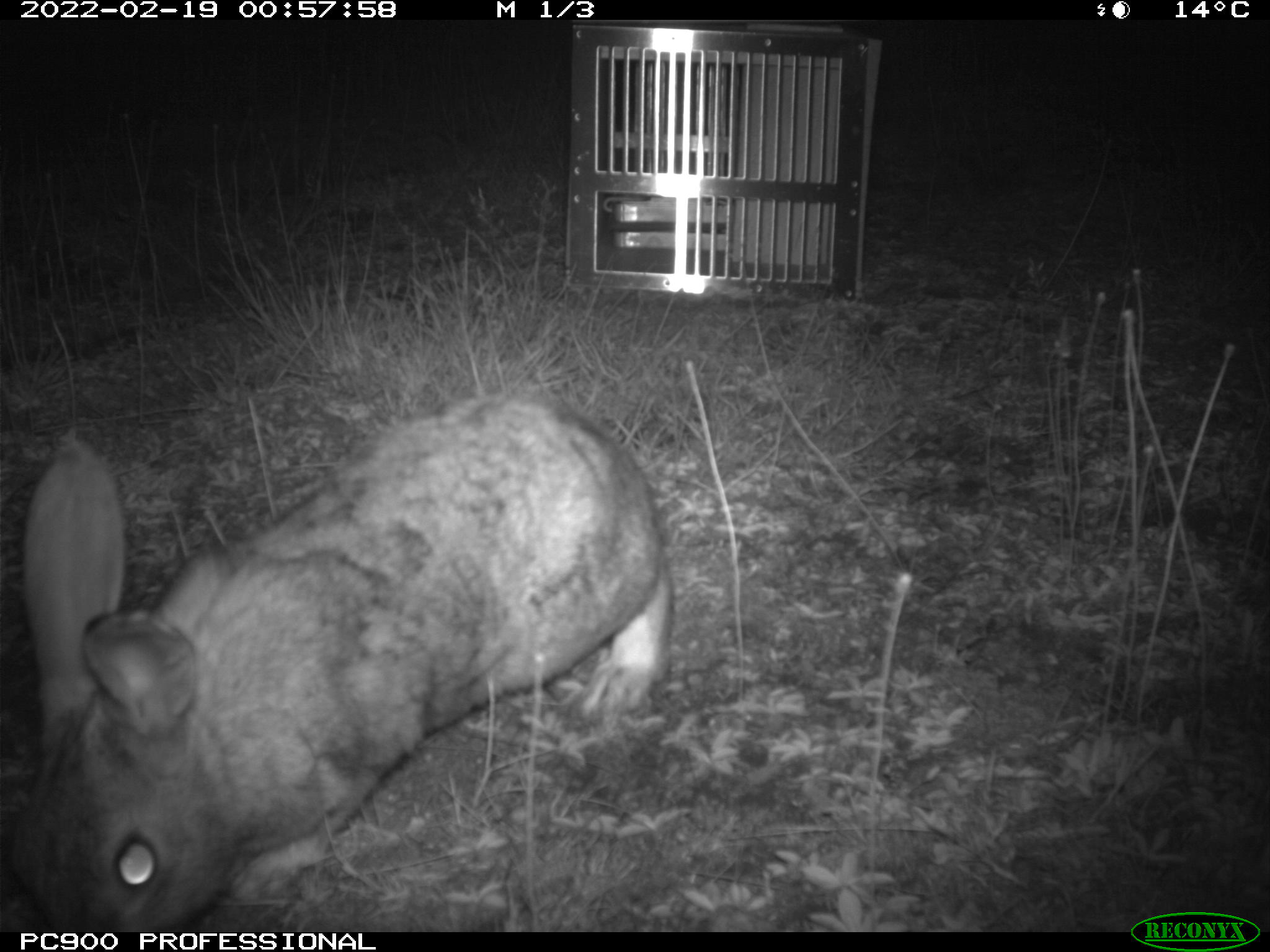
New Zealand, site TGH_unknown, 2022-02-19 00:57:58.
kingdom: Animalia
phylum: Chordata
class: Mammalia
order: Lagomorpha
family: Leporidae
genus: Oryctolagus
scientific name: Oryctolagus cuniculus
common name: european rabbit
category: rabbit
Rabbit (european rabbit) (Oryctolagus cuniculus).